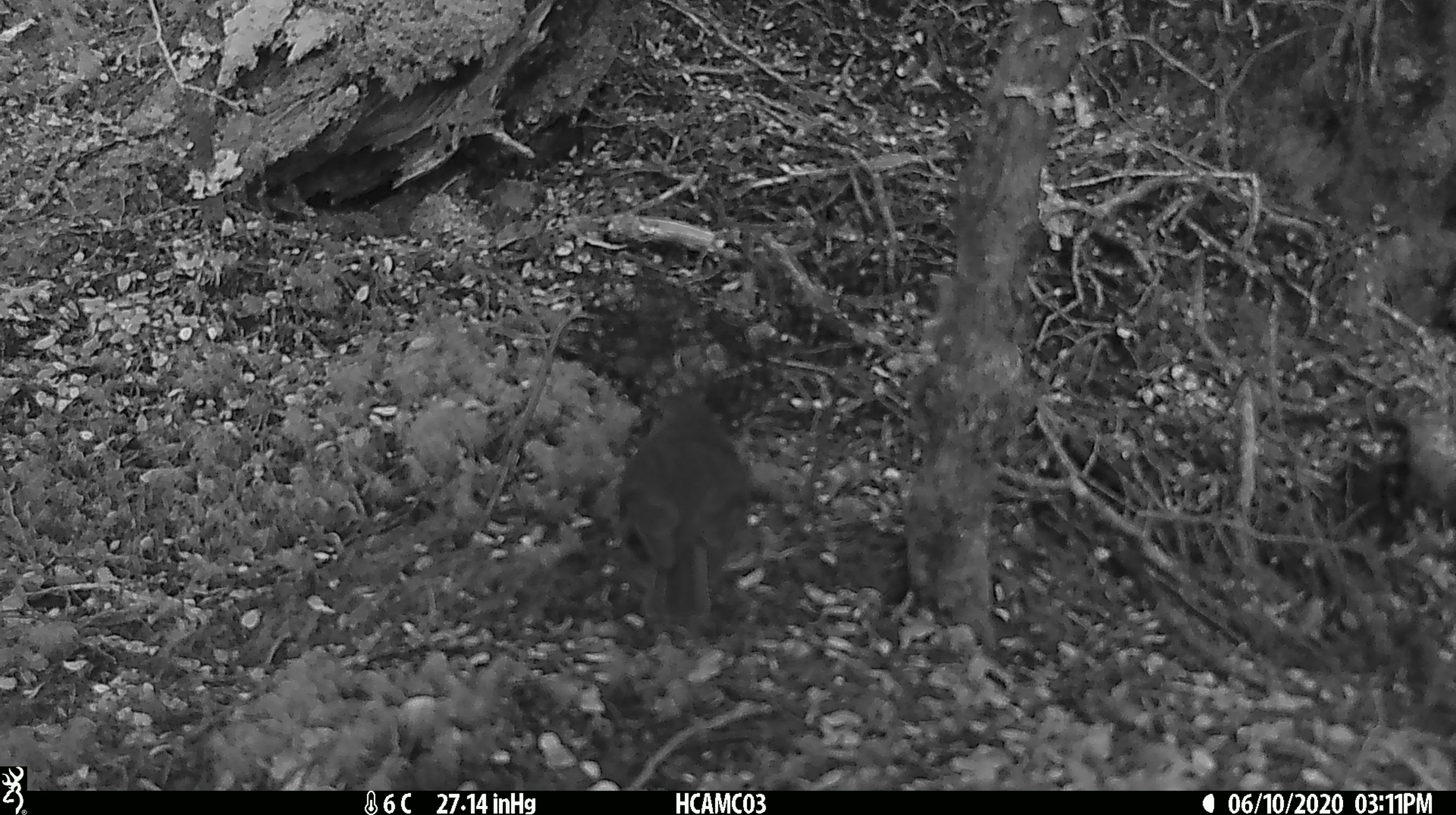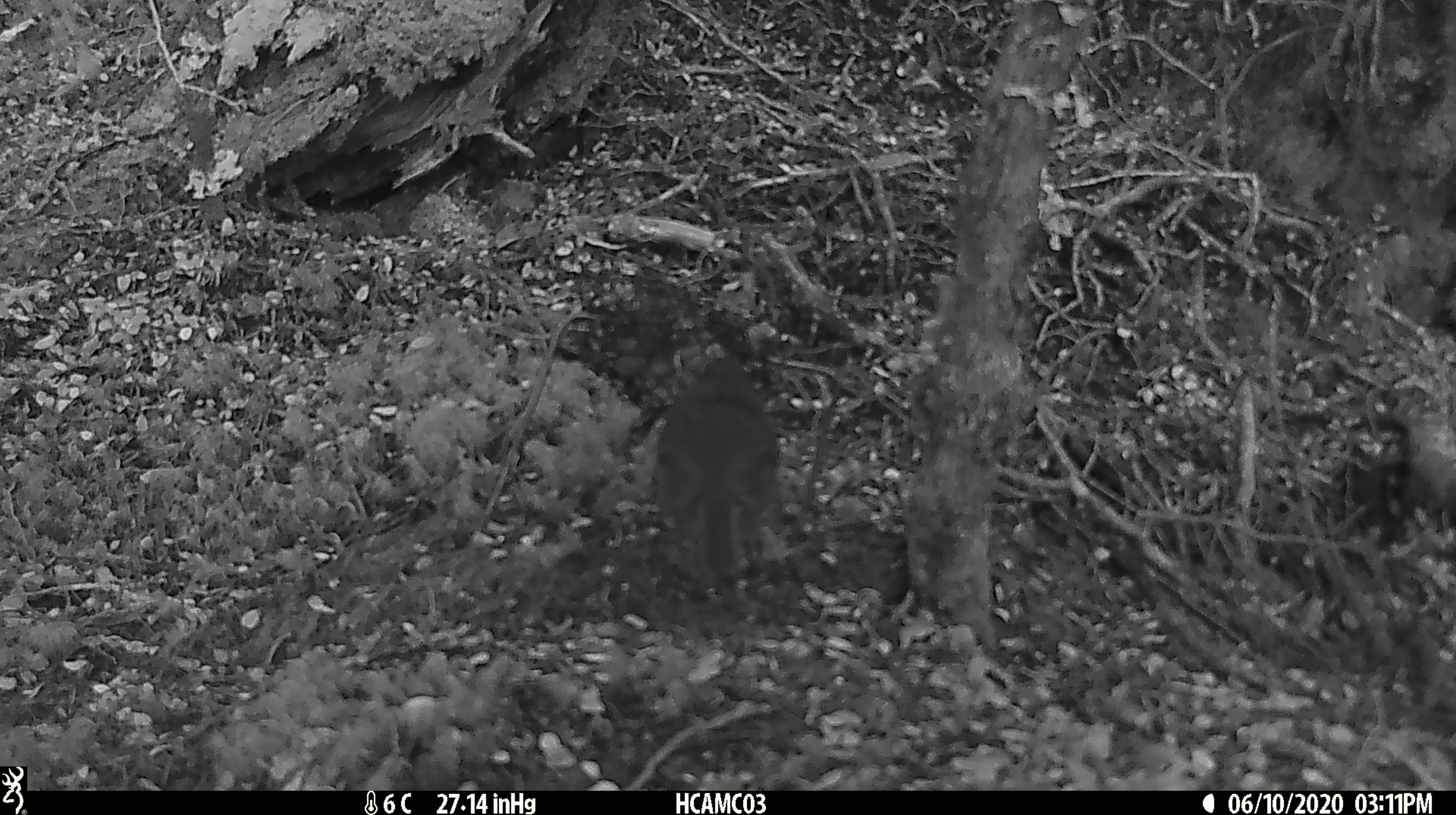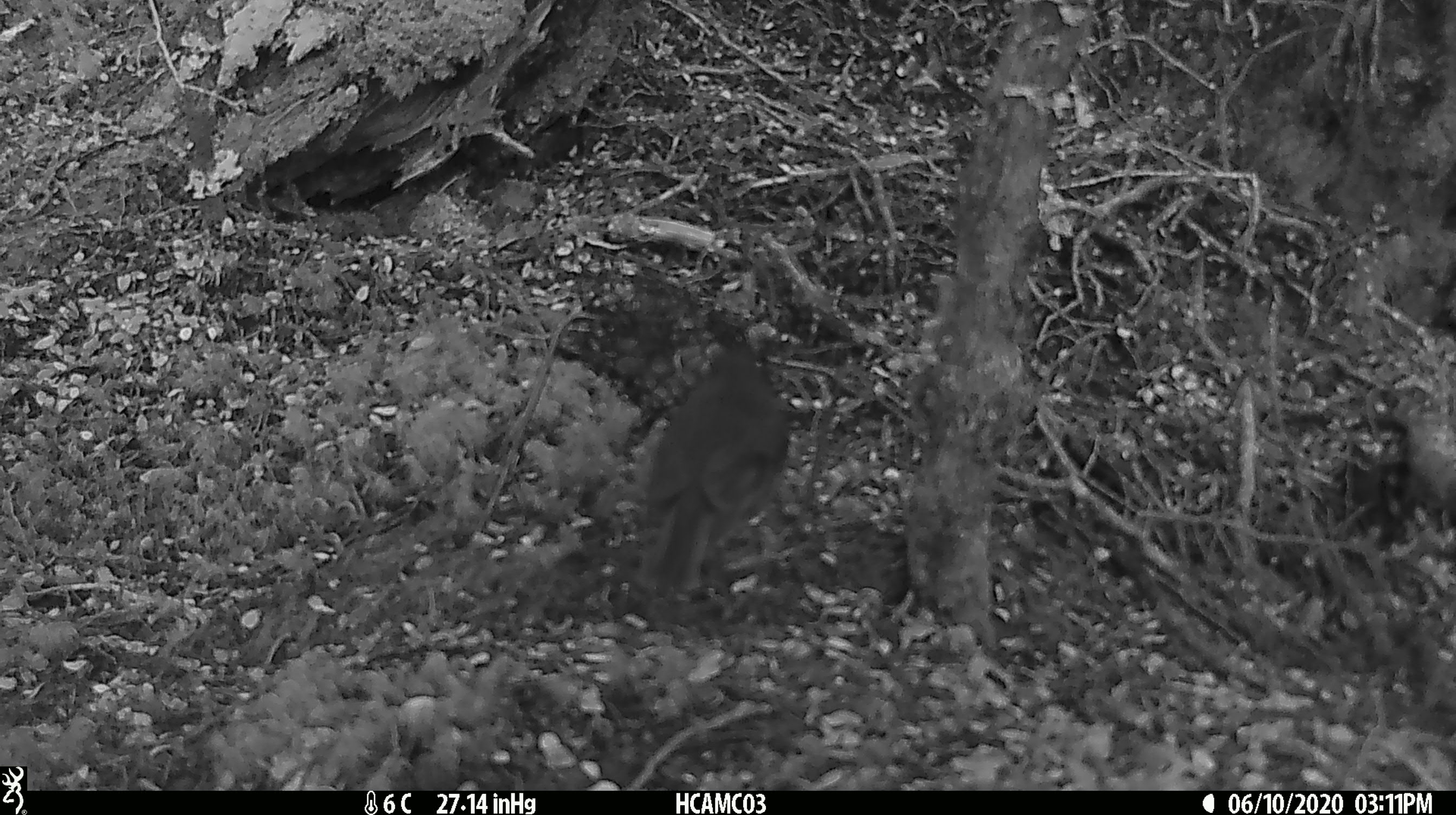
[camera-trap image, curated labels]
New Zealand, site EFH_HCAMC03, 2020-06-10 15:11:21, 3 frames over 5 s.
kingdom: Animalia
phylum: Chordata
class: Aves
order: Passeriformes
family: Petroicidae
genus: Petroica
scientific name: Petroica australis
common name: new zealand robin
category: robin